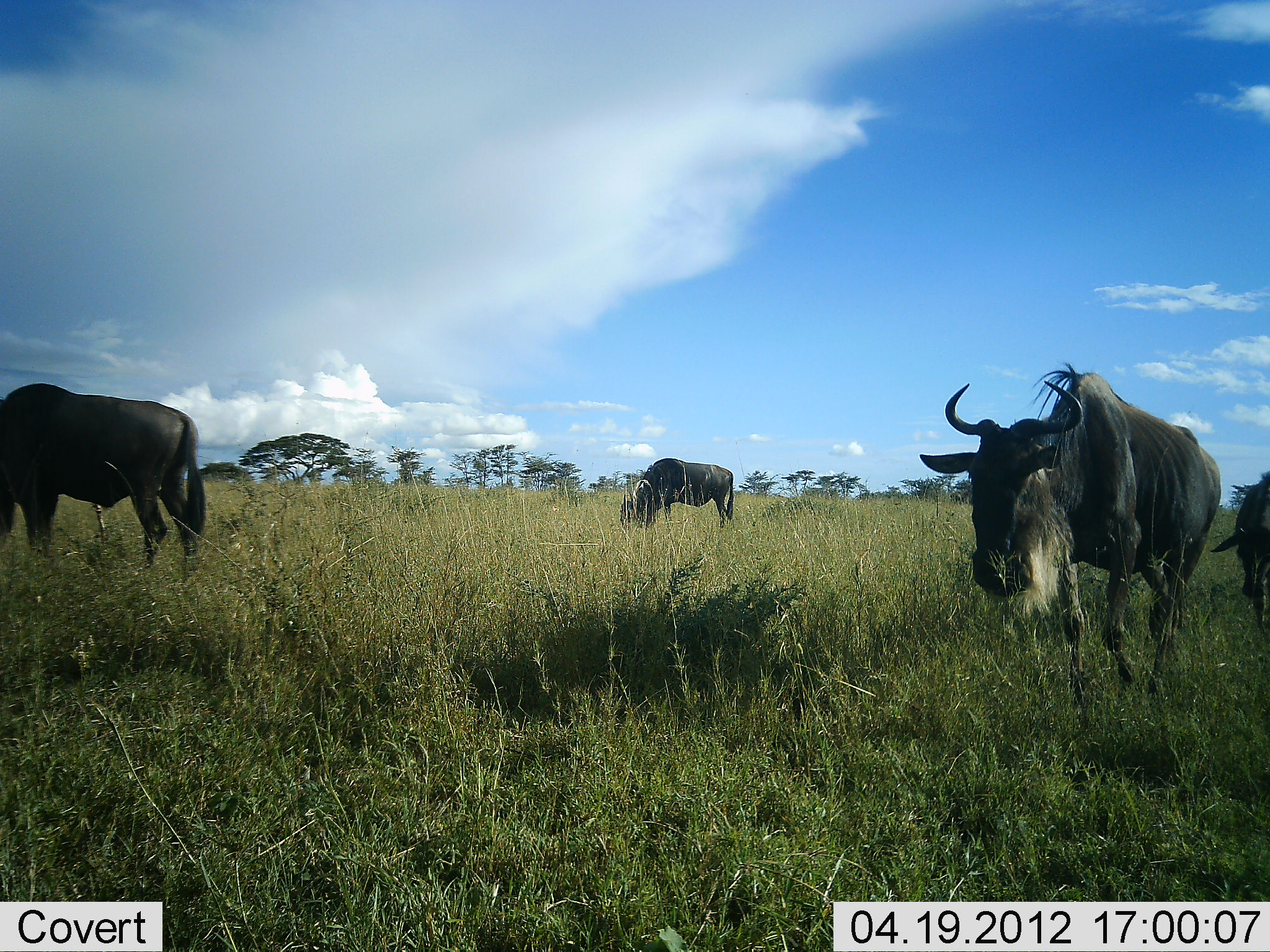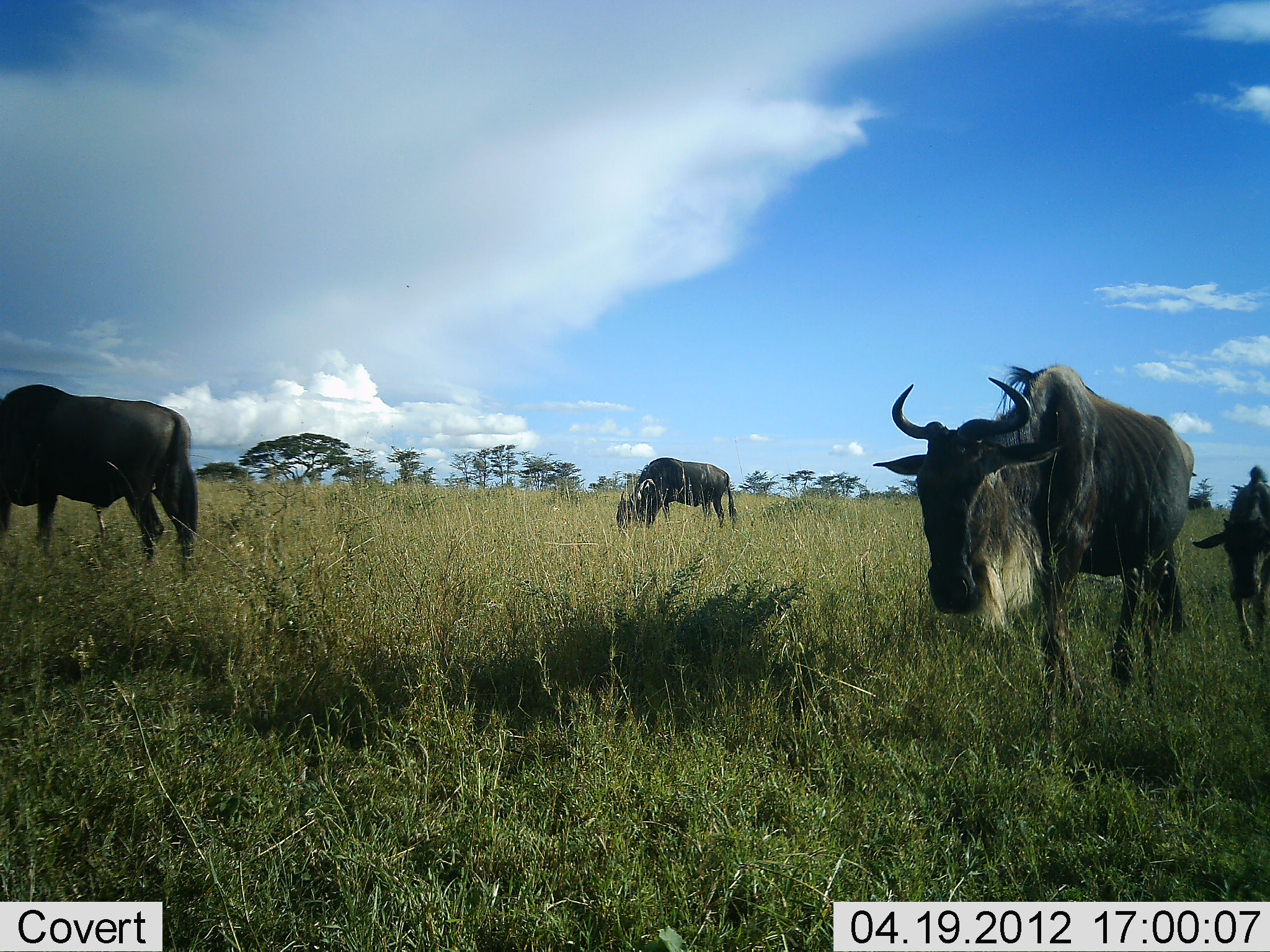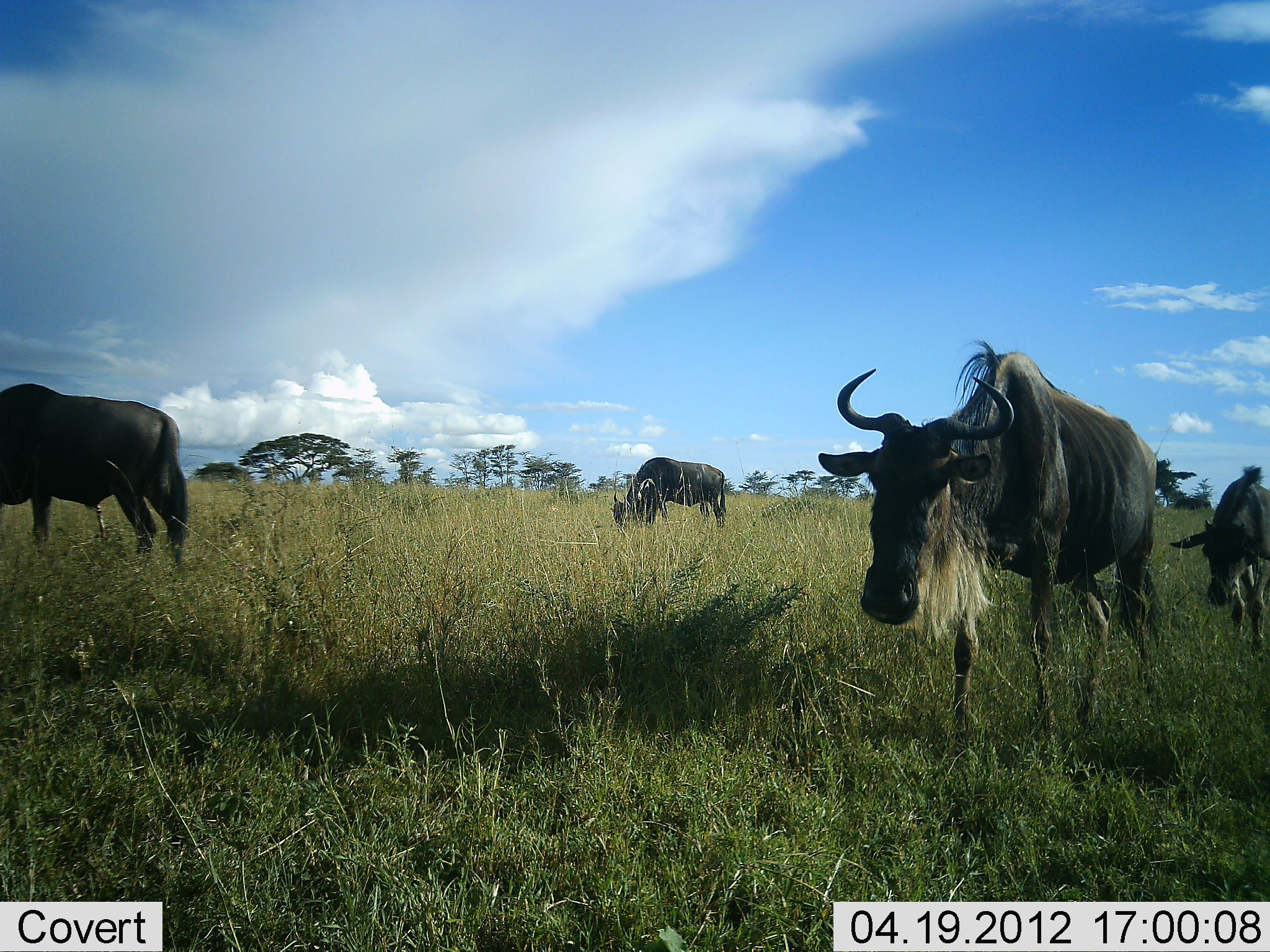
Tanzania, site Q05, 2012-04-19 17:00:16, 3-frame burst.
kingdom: Animalia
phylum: Chordata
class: Mammalia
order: Artiodactyla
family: Bovidae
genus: Connochaetes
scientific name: Connochaetes taurinus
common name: blue wildebeest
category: wildebeest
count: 4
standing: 21%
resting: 0%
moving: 71%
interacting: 0%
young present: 21%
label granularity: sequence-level